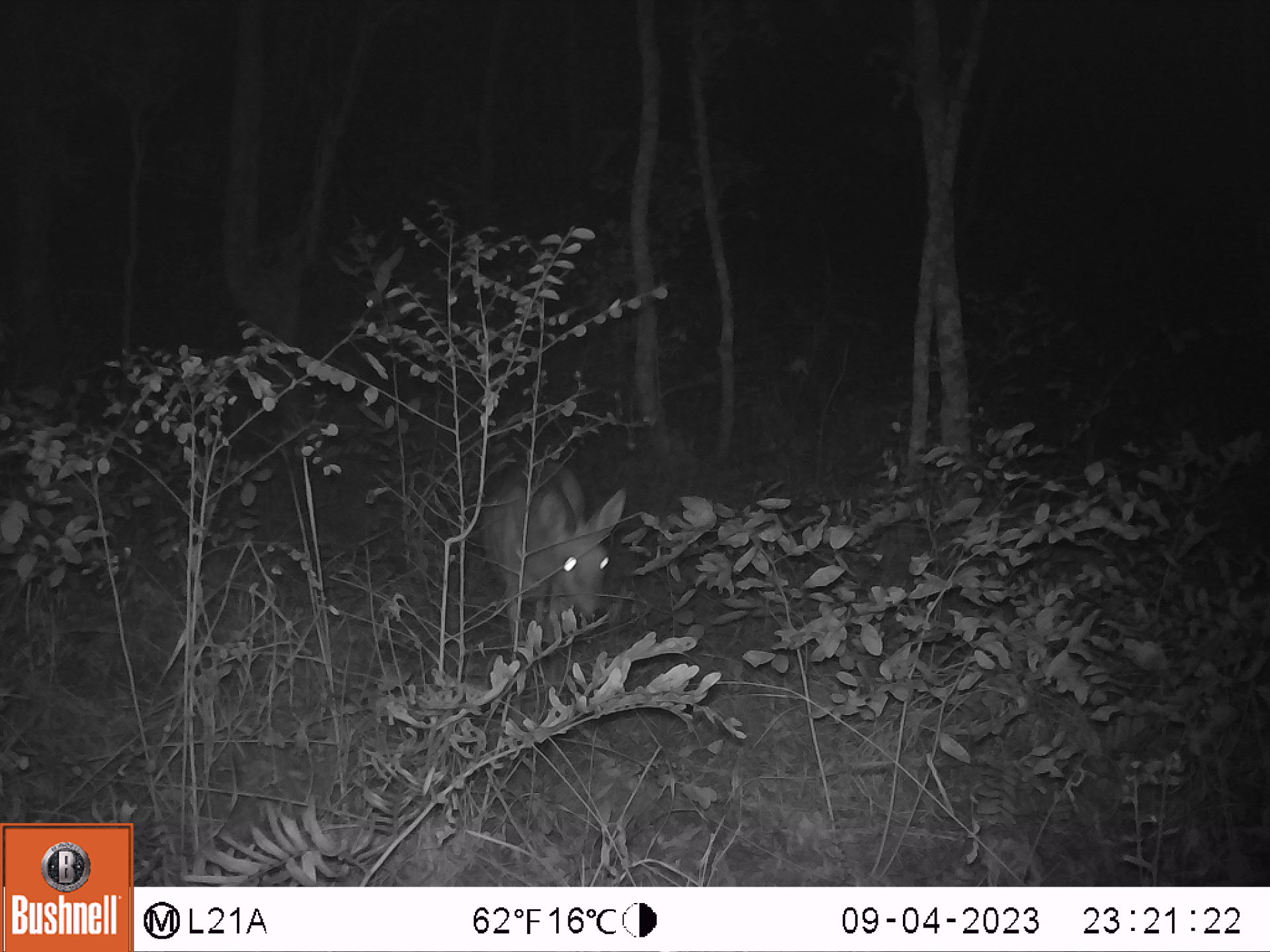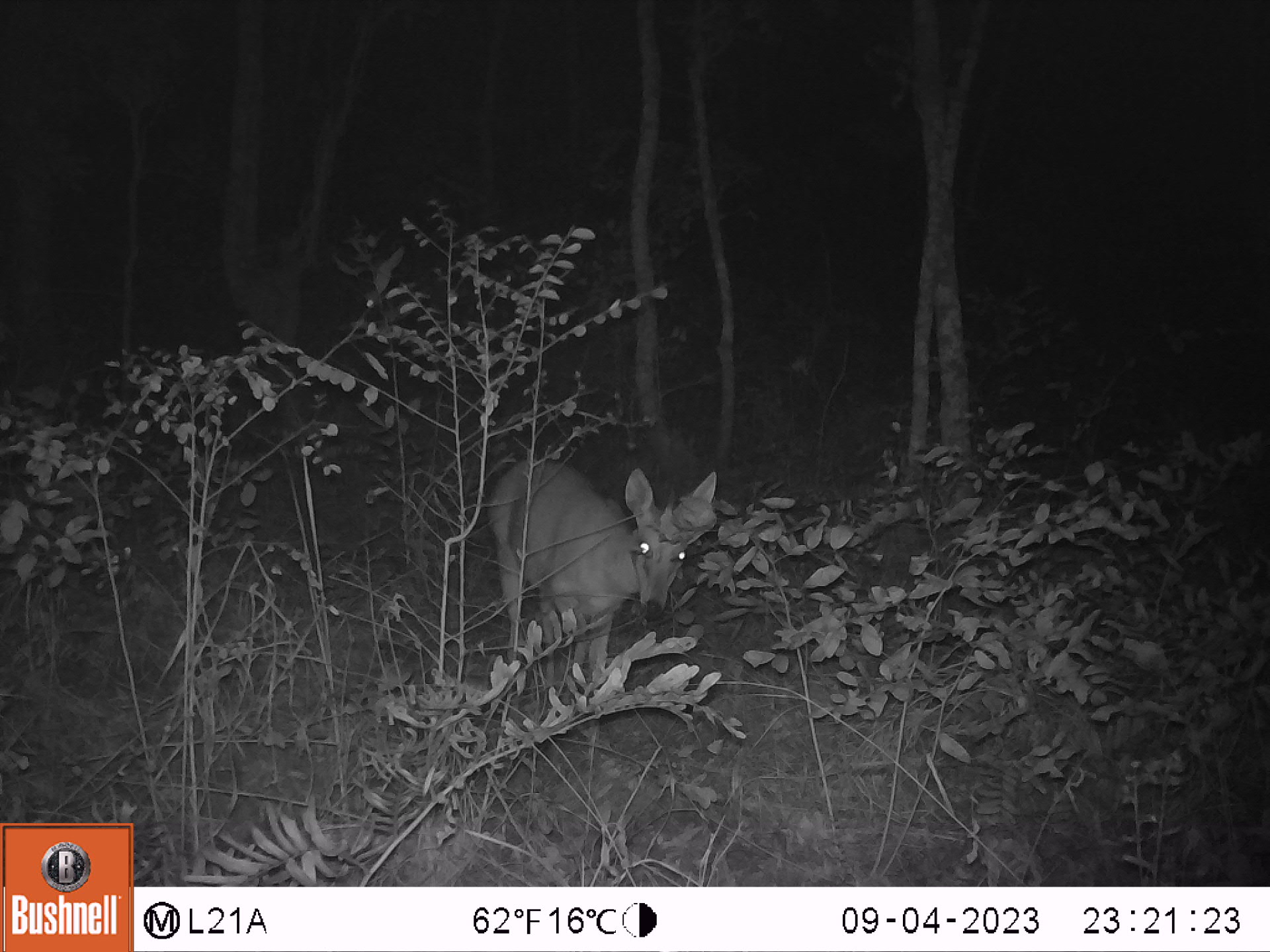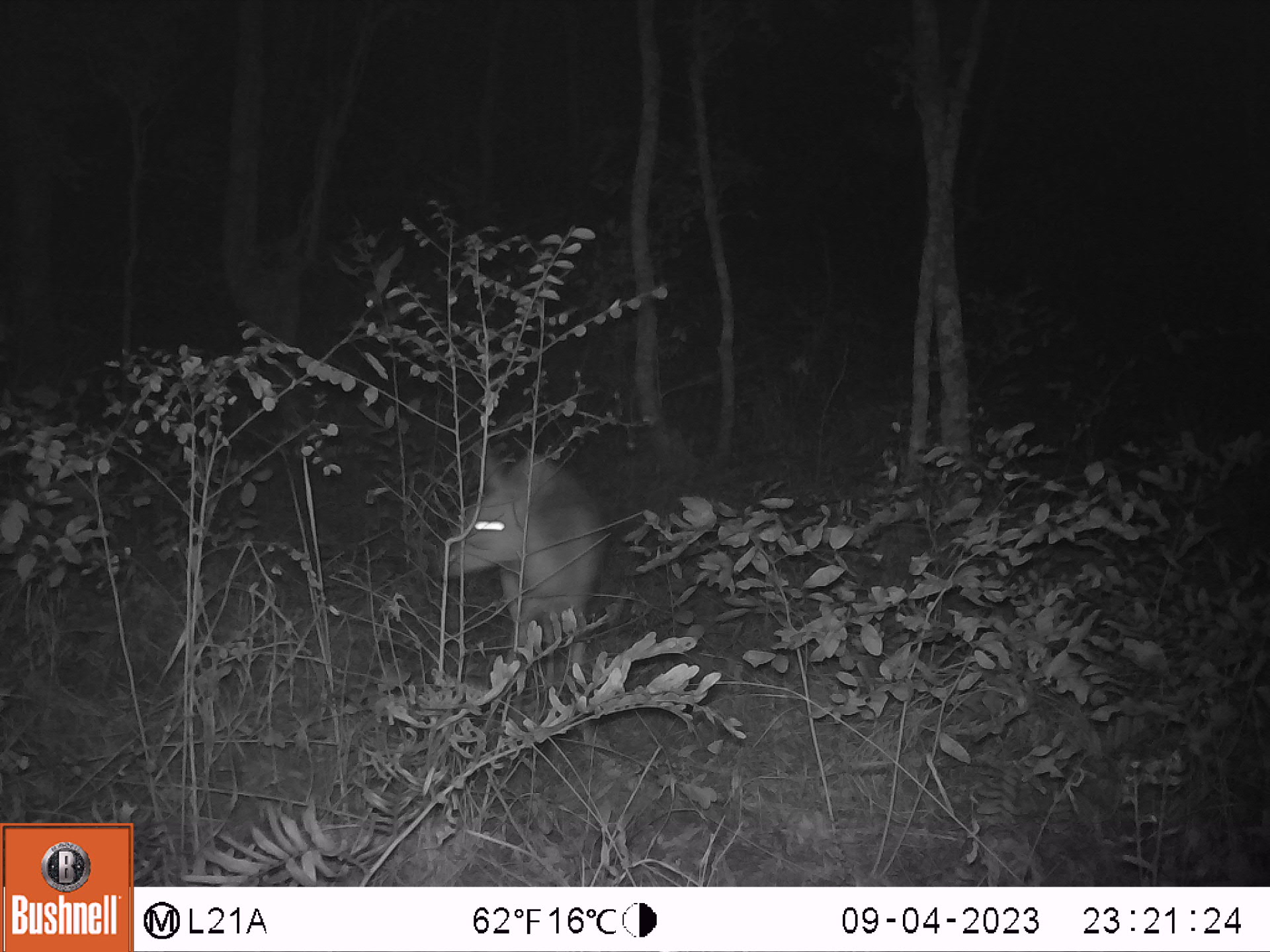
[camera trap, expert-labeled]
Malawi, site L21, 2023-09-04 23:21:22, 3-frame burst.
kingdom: Animalia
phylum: Chordata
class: Mammalia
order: Artiodactyla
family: Bovidae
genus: Sylvicapra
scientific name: Sylvicapra grimmia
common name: common duiker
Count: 1.